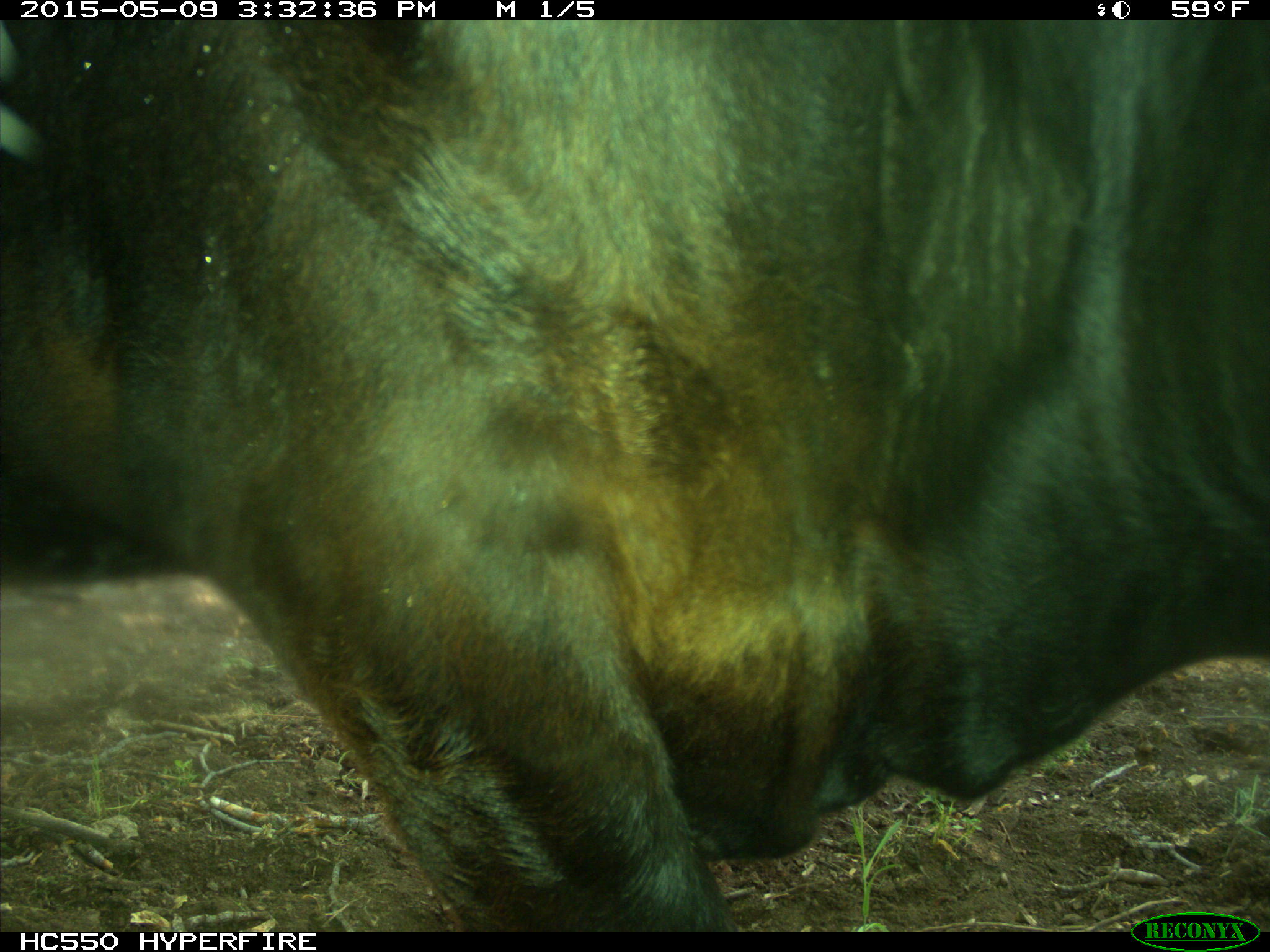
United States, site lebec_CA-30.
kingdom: Animalia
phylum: Chordata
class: Mammalia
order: Artiodactyla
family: Bovidae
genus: Bos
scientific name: Bos taurus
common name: domestic cow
Bos taurus (domestic cow).